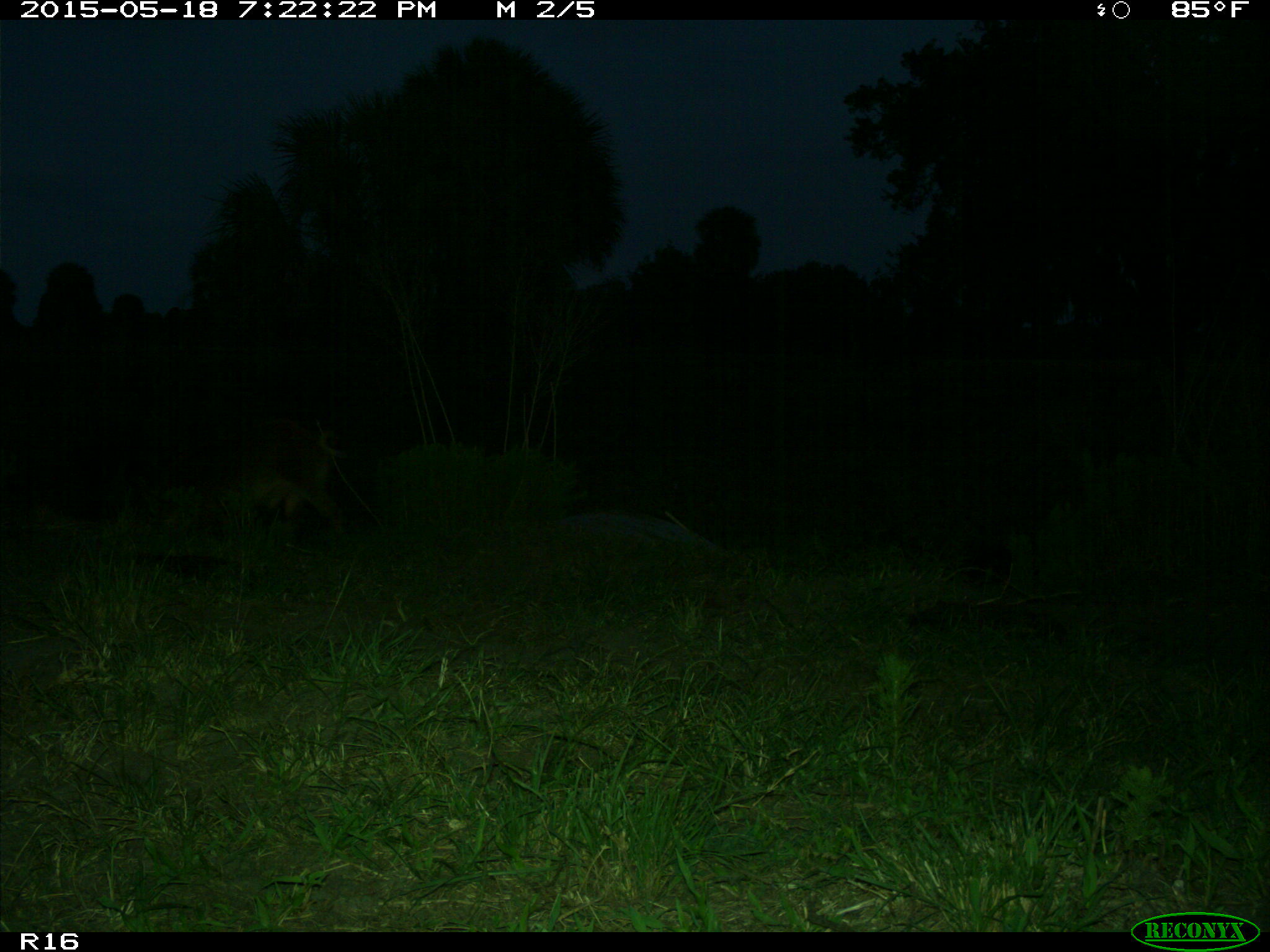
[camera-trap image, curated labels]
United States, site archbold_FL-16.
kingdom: Animalia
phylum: Chordata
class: Mammalia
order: Artiodactyla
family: Suidae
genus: Sus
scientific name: Sus scrofa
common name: wild boar